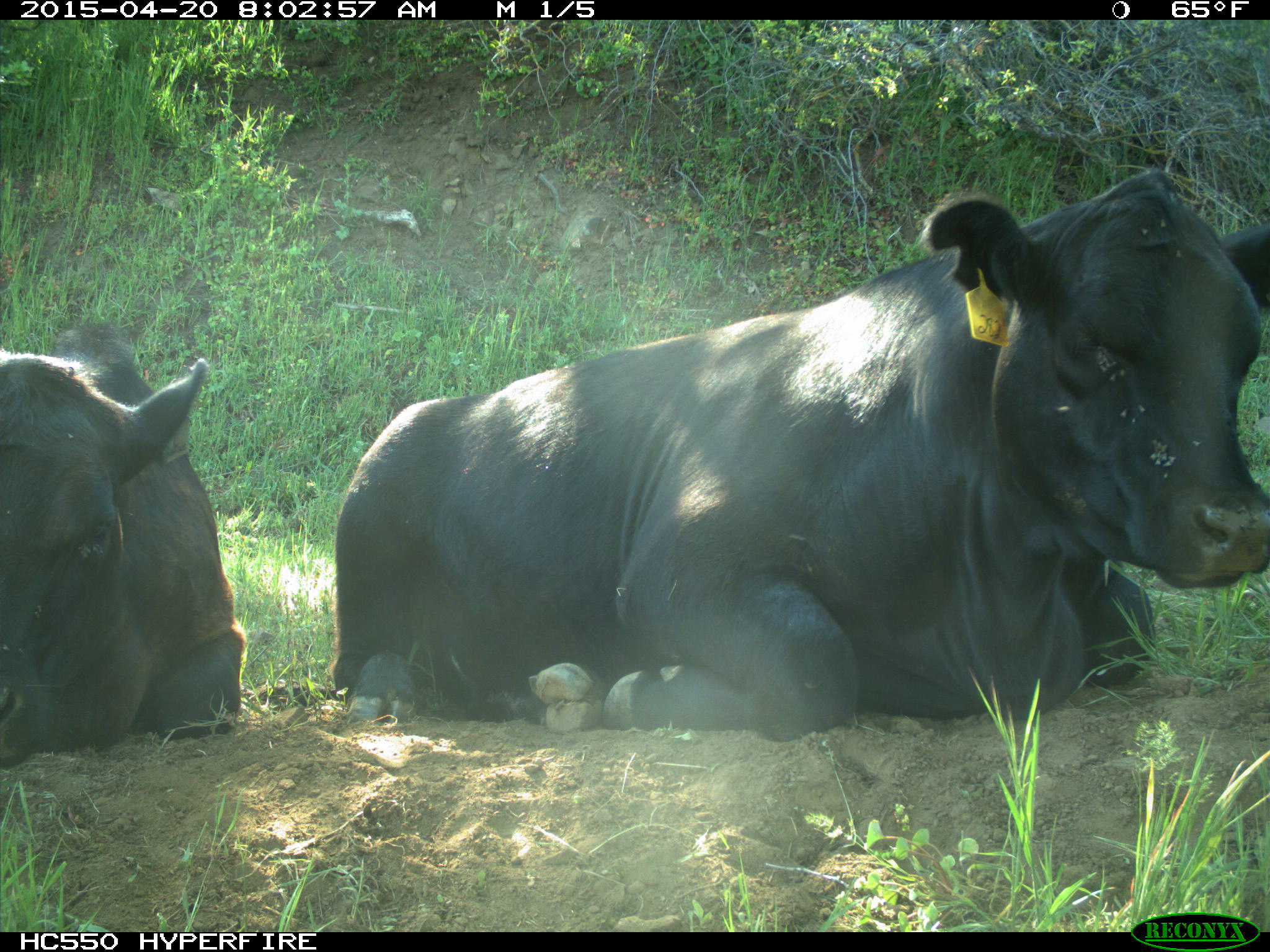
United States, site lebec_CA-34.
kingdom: Animalia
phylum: Chordata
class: Mammalia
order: Artiodactyla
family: Bovidae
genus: Bos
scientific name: Bos taurus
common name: domestic cow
Bos taurus (domestic cow).